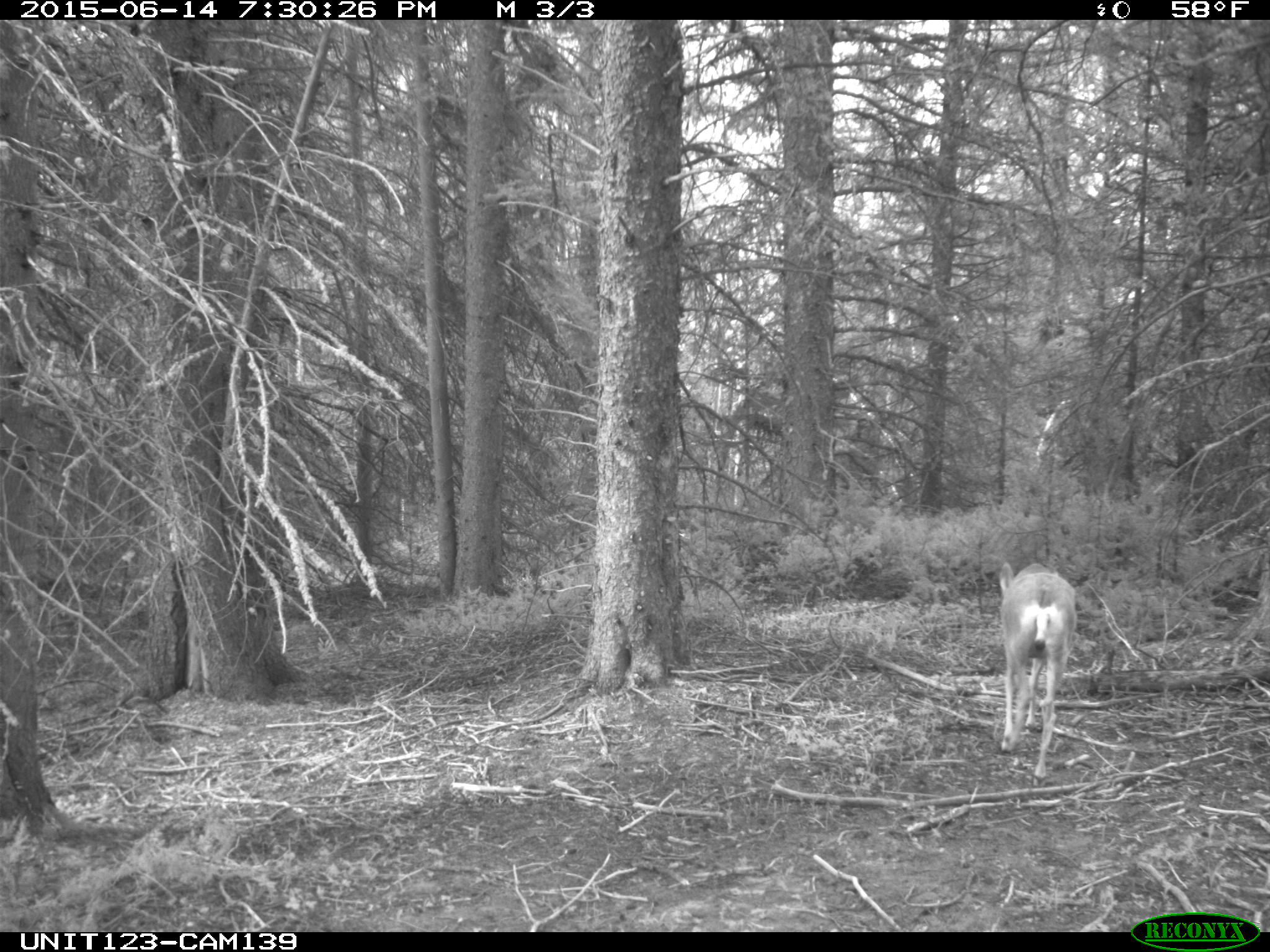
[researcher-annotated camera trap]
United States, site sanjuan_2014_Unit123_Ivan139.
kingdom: Animalia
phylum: Chordata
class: Mammalia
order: Artiodactyla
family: Cervidae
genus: Odocoileus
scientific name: Odocoileus hemionus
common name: mule deer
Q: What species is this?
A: Odocoileus hemionus (mule deer).